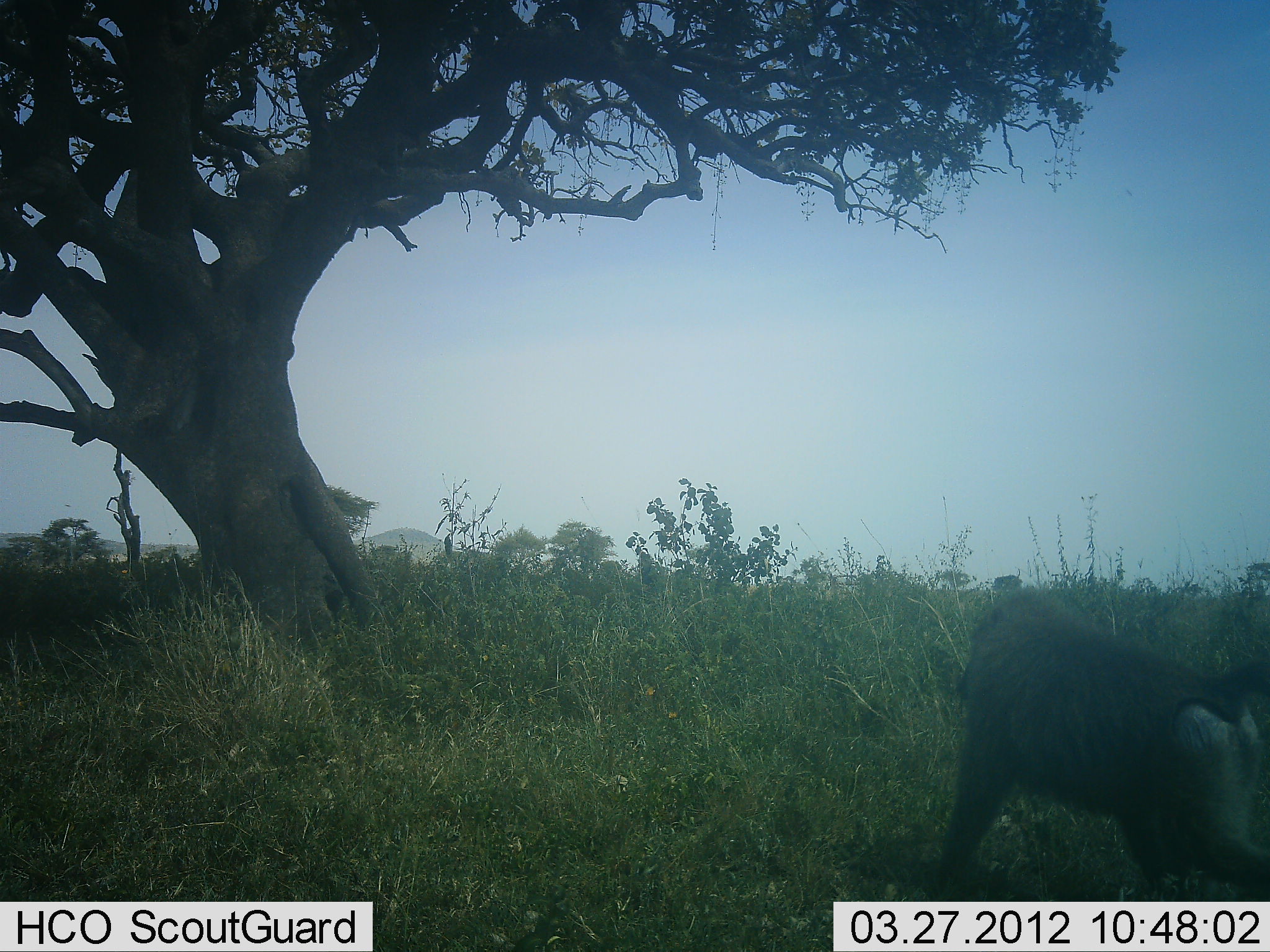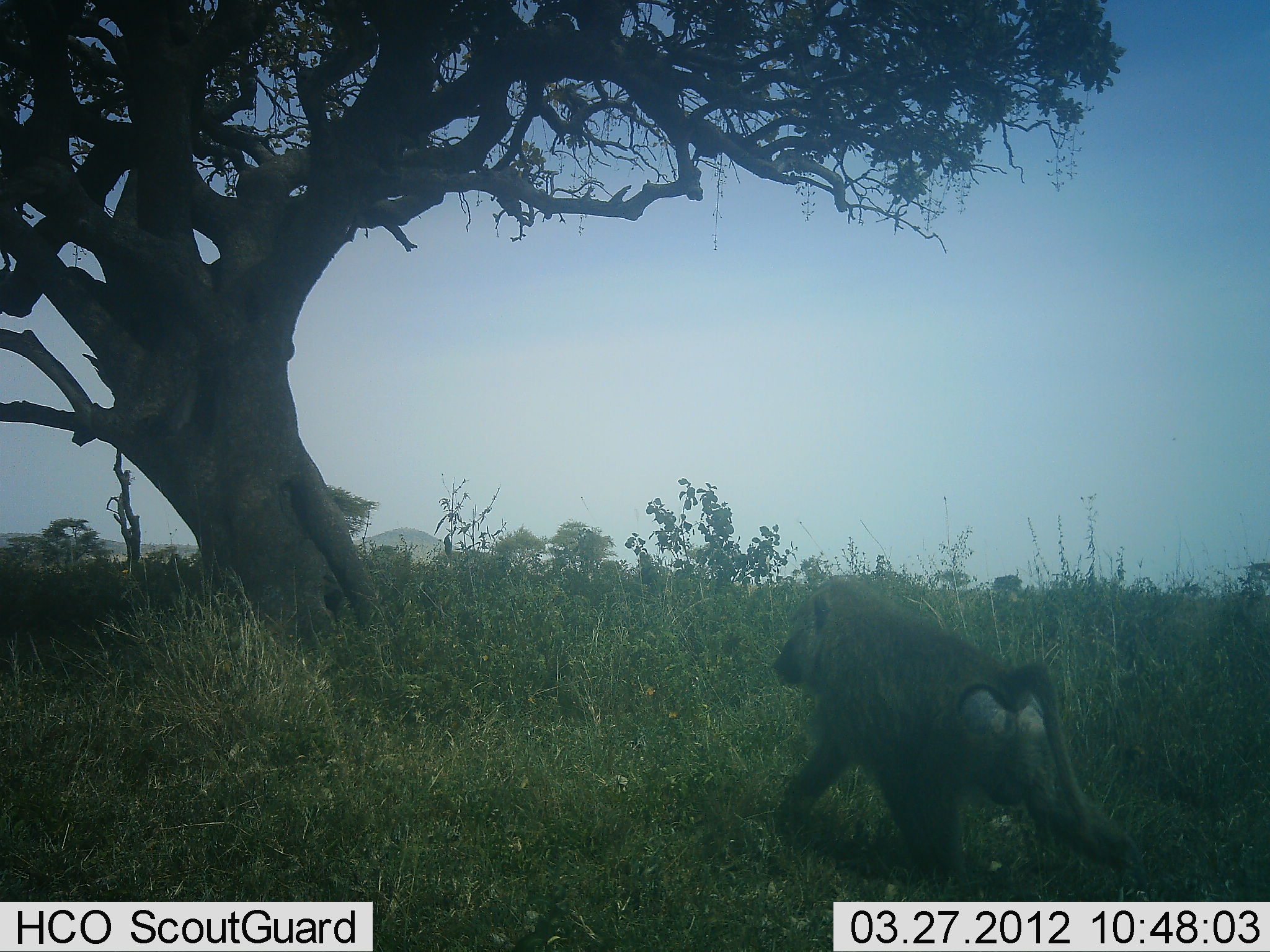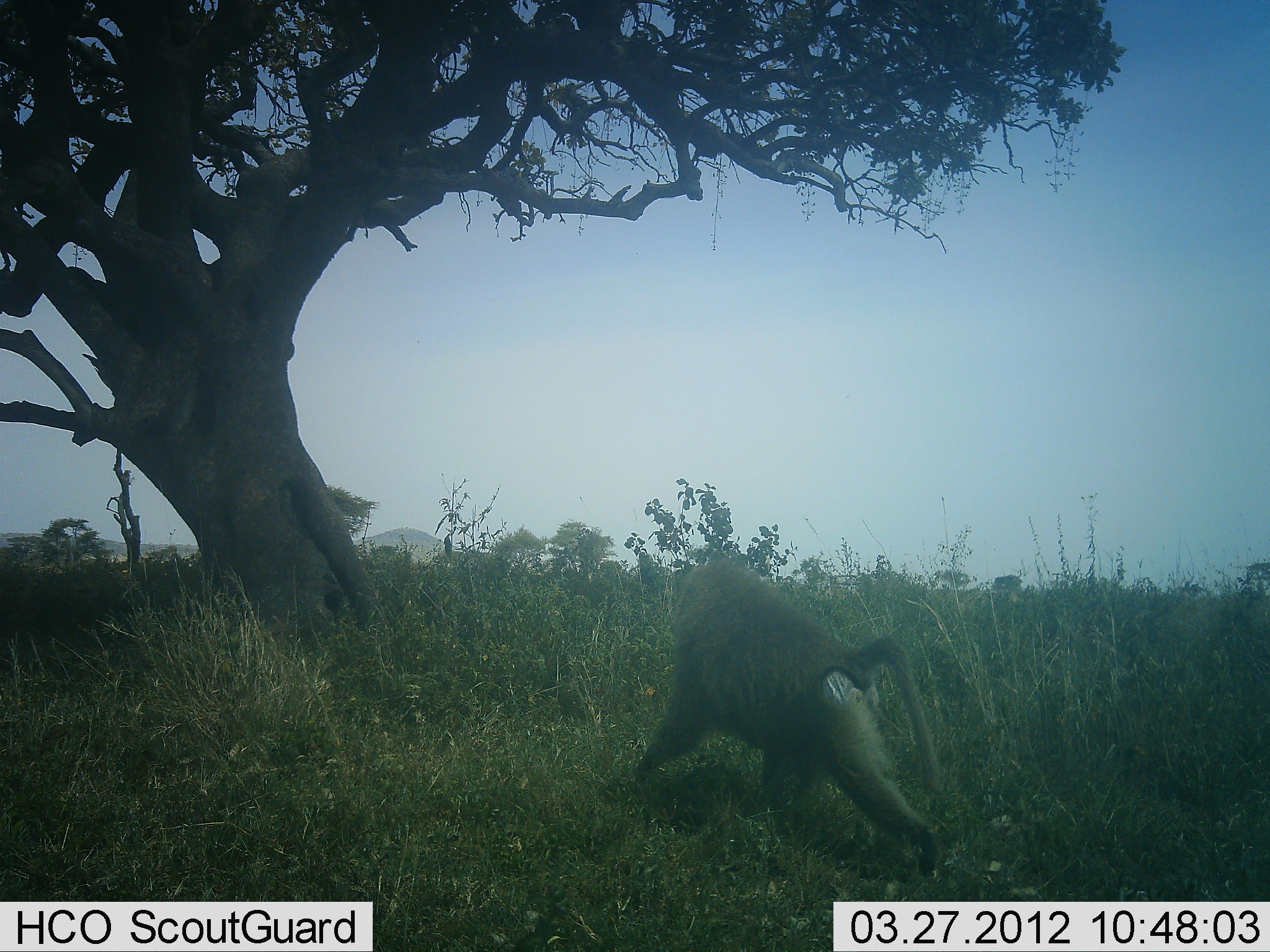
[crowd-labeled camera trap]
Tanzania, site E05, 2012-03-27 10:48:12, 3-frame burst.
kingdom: Animalia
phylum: Chordata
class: Mammalia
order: Primates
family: Cercopithecidae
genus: Papio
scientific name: Papio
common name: baboon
Baboon (Papio), count 1. Behavior (volunteer vote fractions): standing 0%, resting 0%, moving 100%, interacting 0%. Young present (vote fraction): 0%. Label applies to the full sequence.